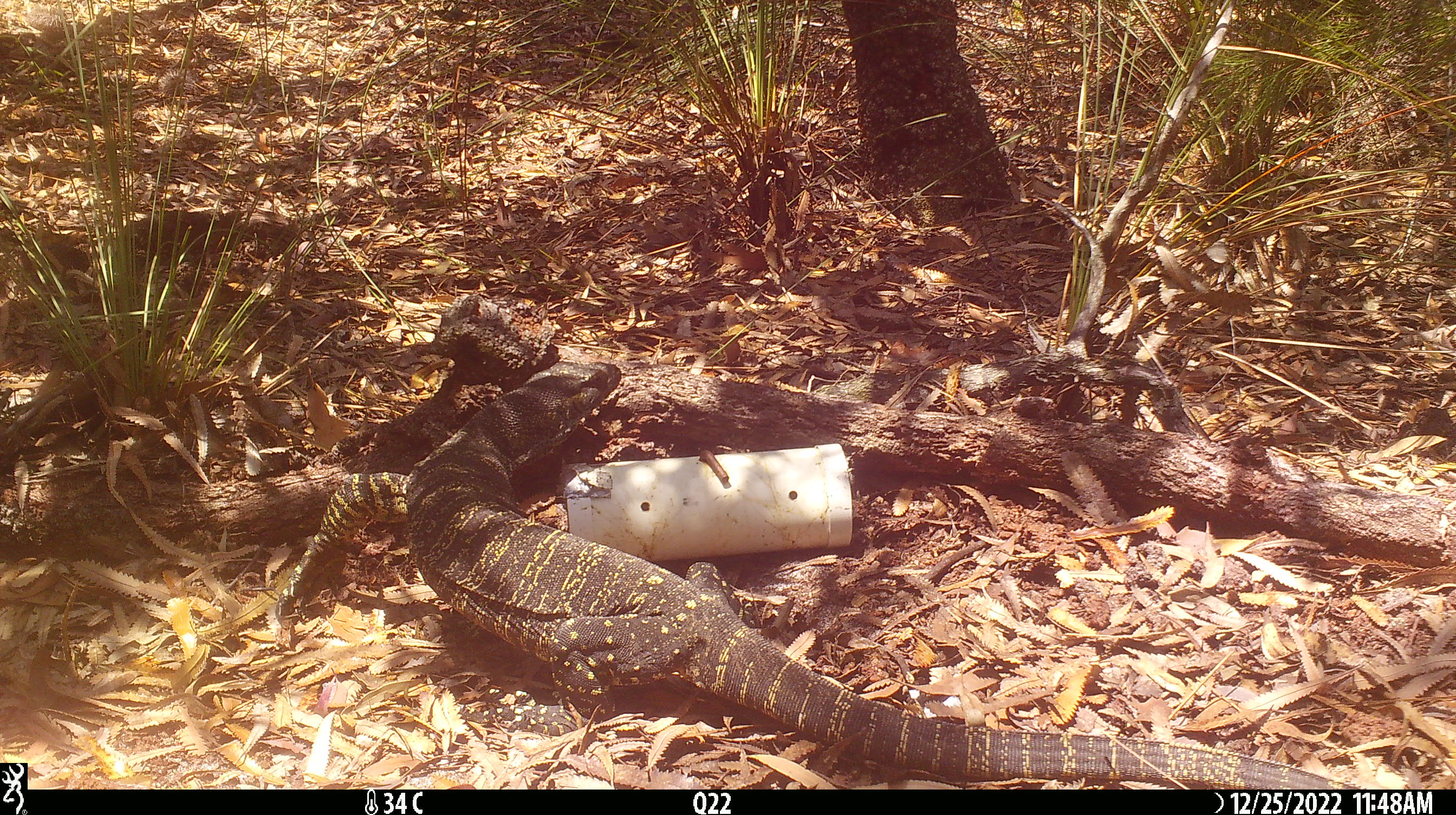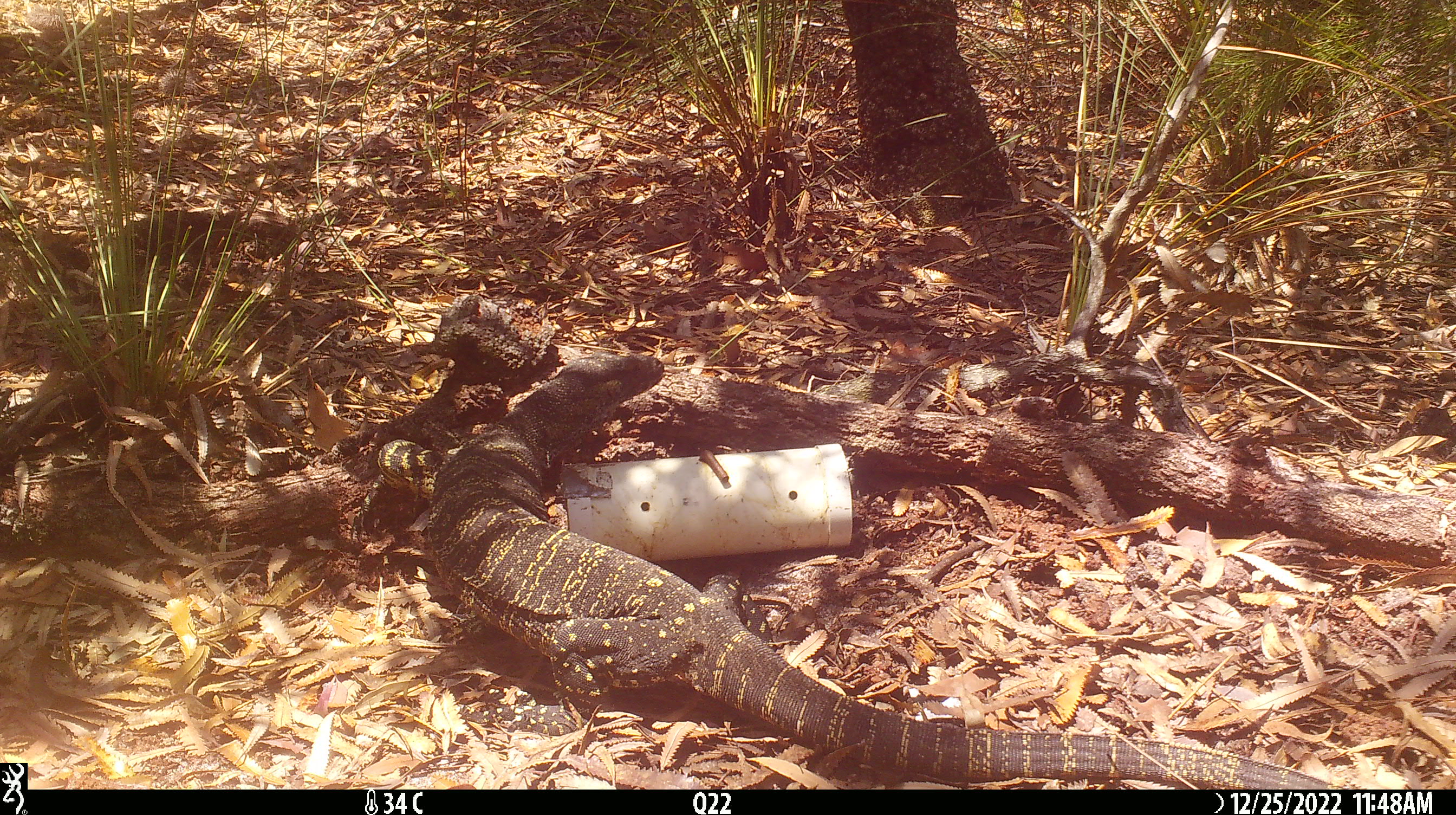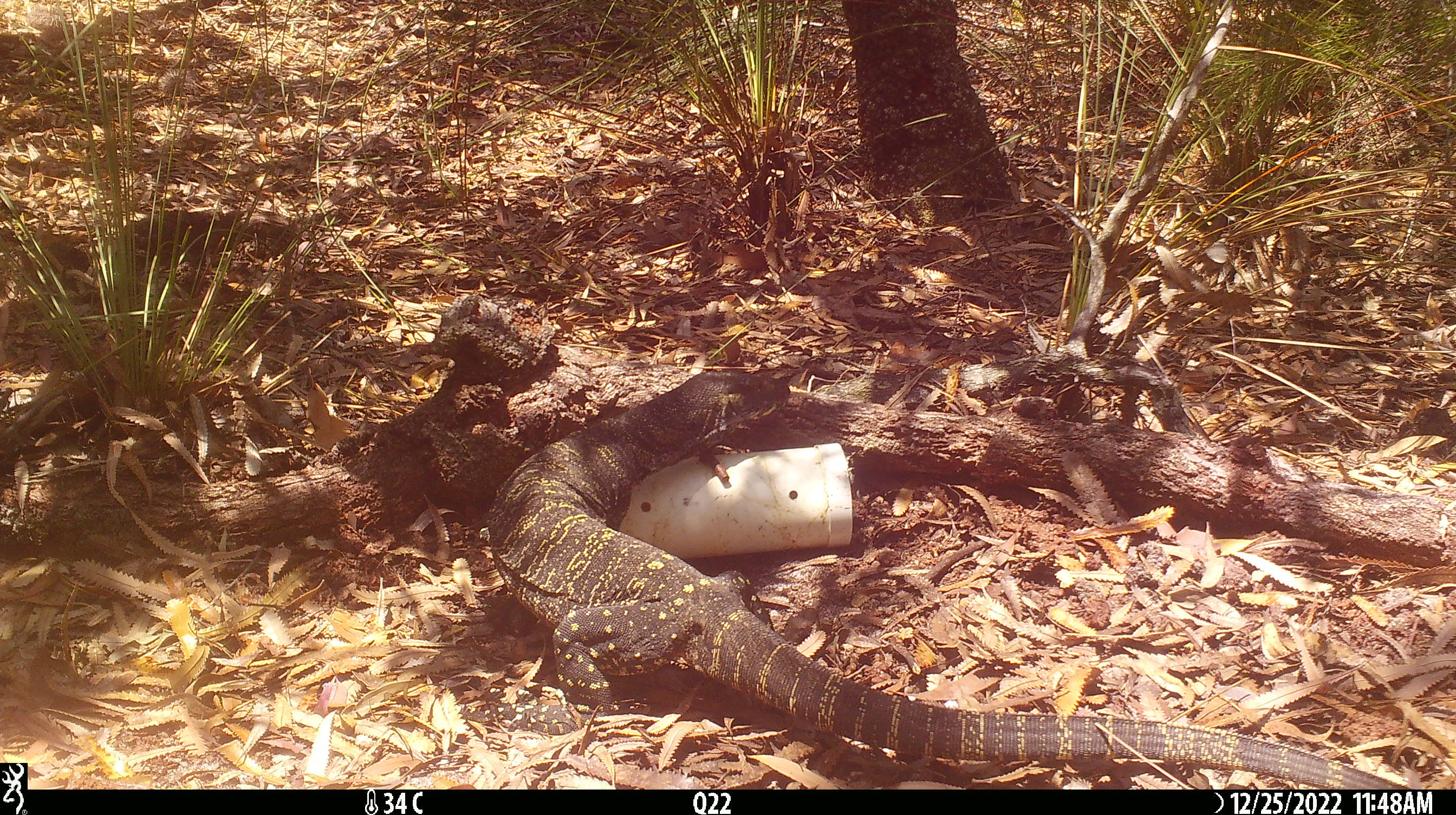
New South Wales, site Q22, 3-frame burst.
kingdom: Animalia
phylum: Chordata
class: Reptilia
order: Squamata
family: Varanidae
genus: Varanus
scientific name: Varanus varius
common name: lace monitor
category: goanna